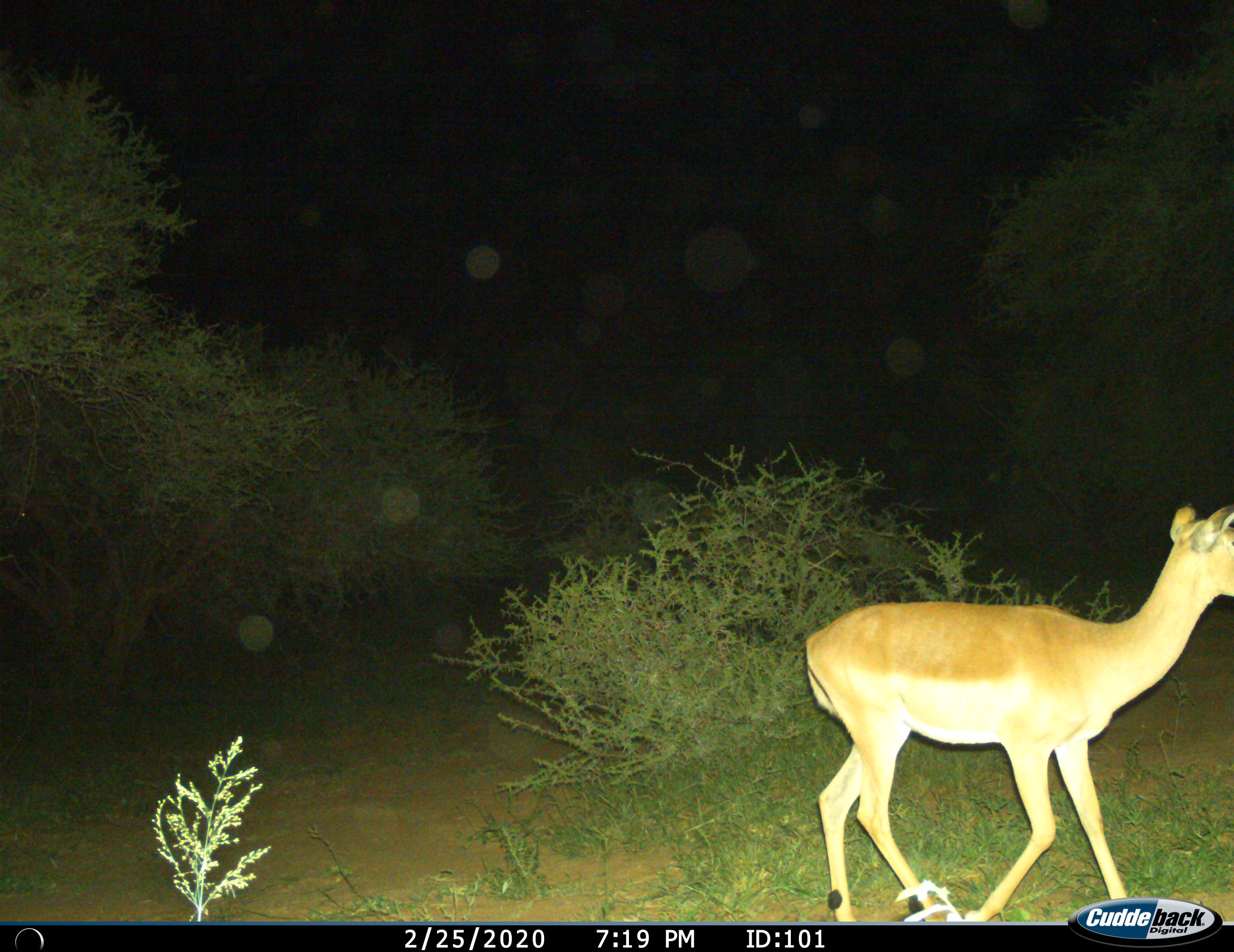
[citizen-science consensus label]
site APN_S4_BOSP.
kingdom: Animalia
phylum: Chordata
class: Mammalia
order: Artiodactyla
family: Bovidae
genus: Aepyceros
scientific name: Aepyceros melampus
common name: impala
Impala (Aepyceros melampus), count 1. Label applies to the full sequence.